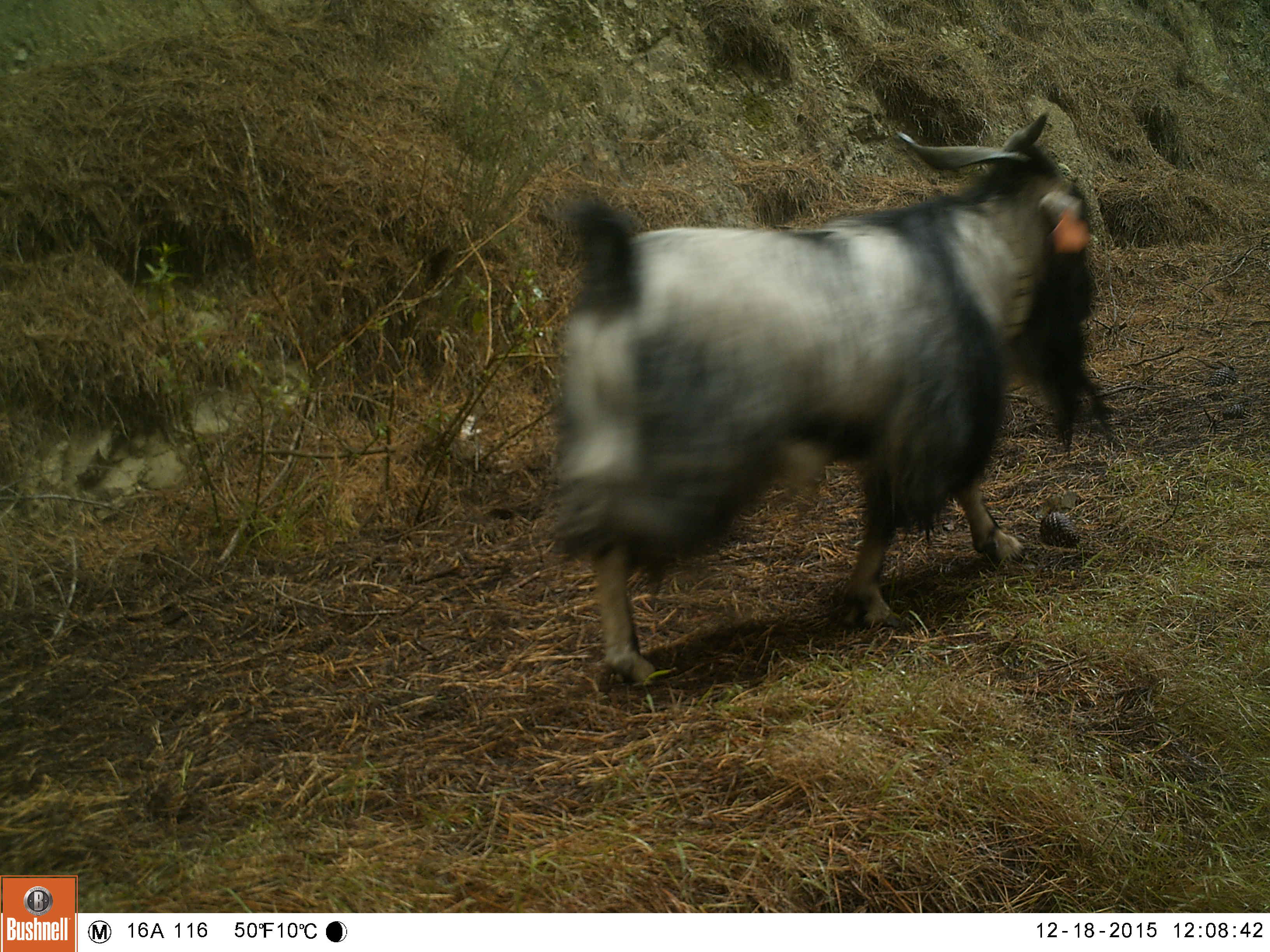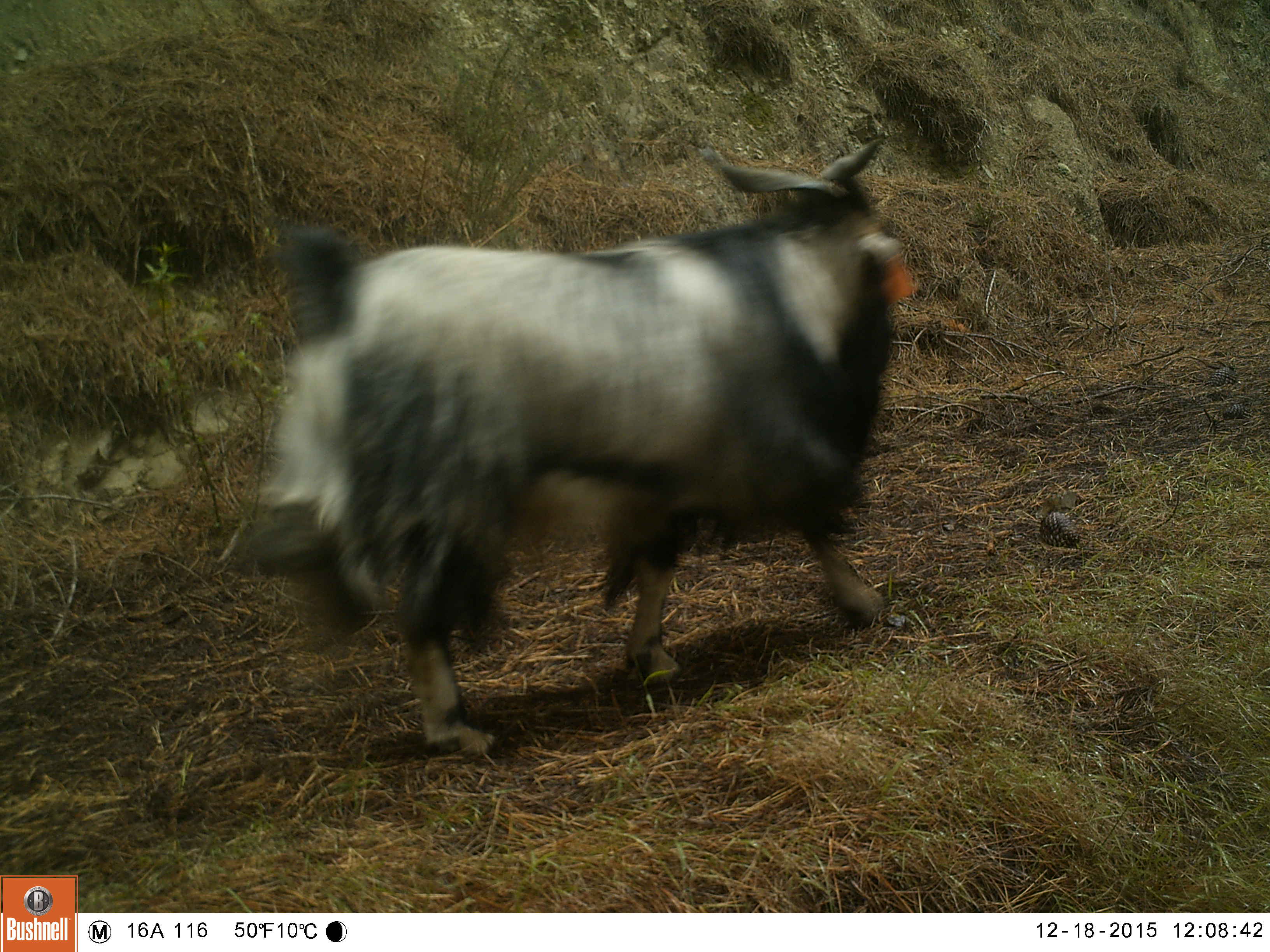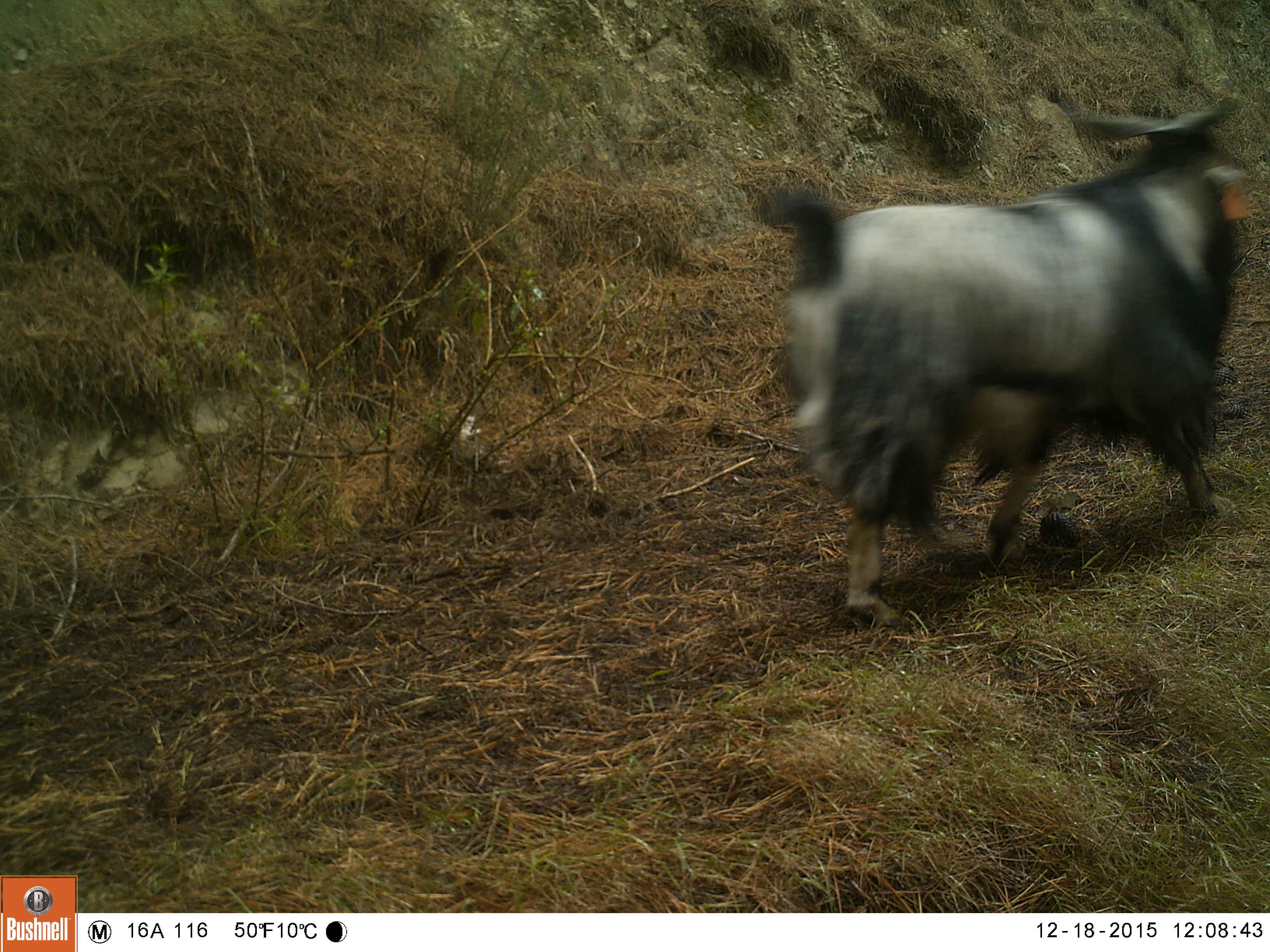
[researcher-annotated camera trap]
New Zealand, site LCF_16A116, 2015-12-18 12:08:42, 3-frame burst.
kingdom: Animalia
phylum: Chordata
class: Mammalia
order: Artiodactyla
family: Bovidae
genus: Capra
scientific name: Capra hircus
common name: goat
Goat (Capra hircus).